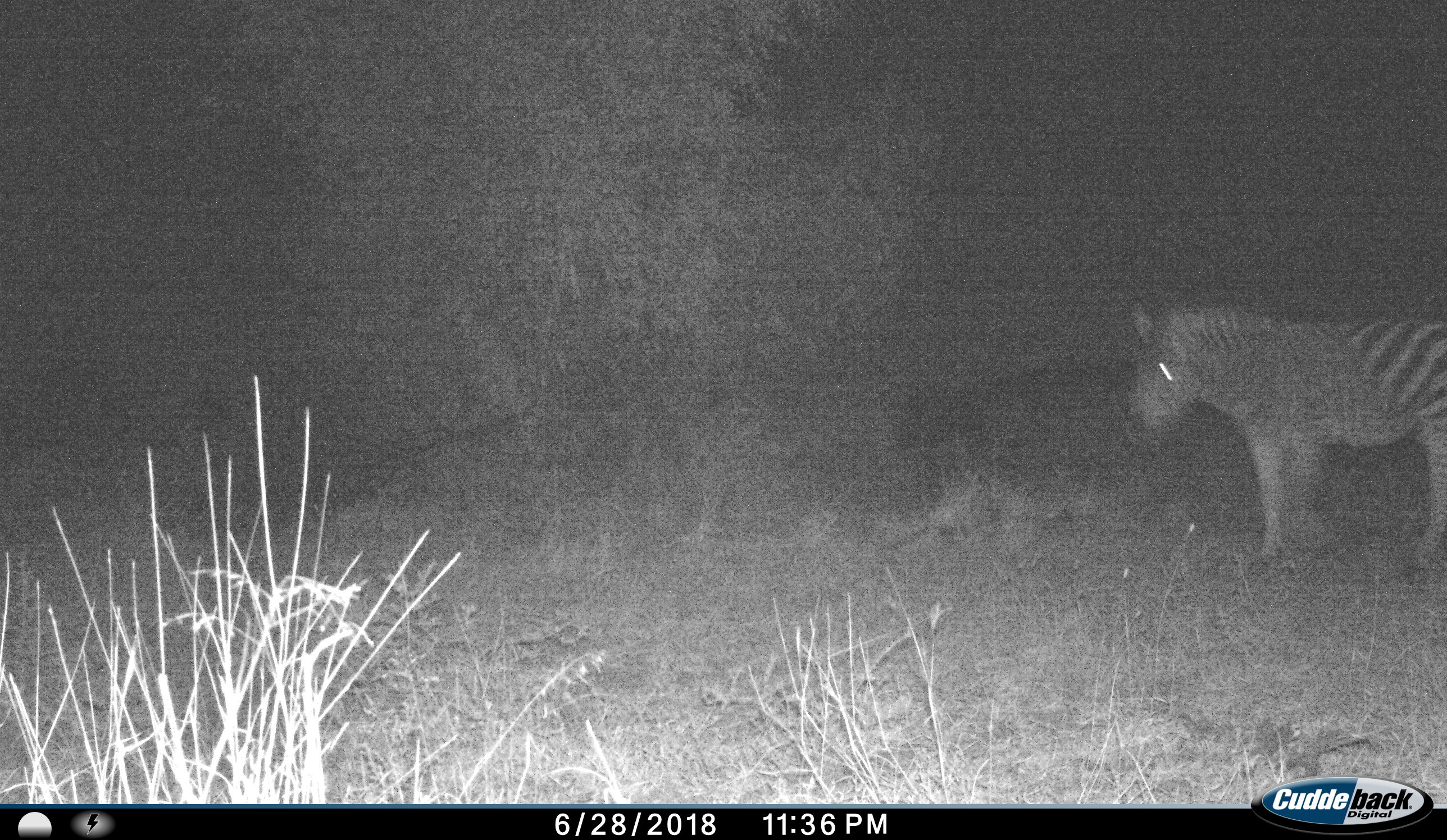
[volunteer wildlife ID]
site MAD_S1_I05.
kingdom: Animalia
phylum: Chordata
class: Mammalia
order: Perissodactyla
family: Equidae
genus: Equus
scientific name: Equus quagga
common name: plains zebra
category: zebraplains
Zebraplains (plains zebra) (Equus quagga), count 1. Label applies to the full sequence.